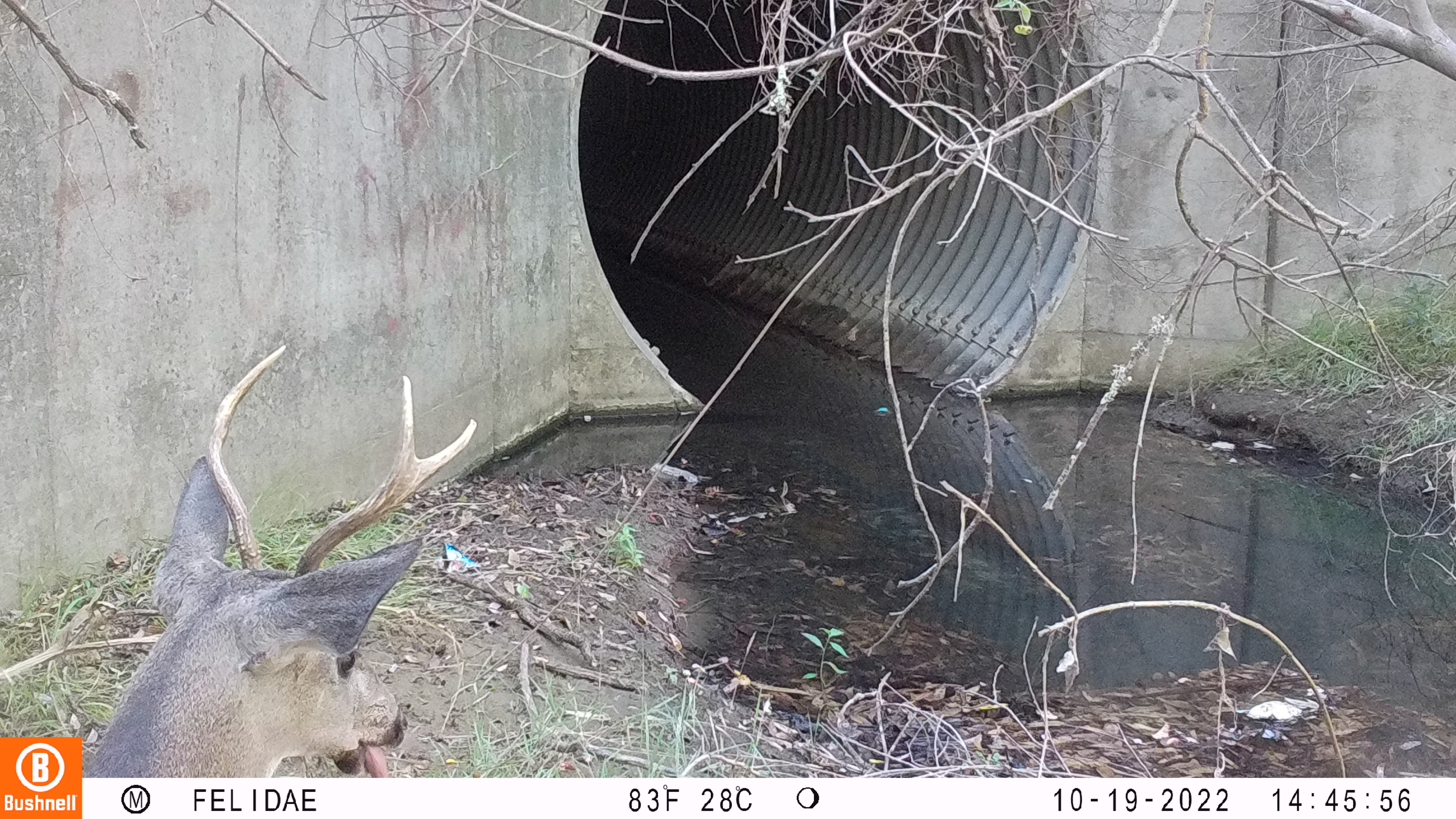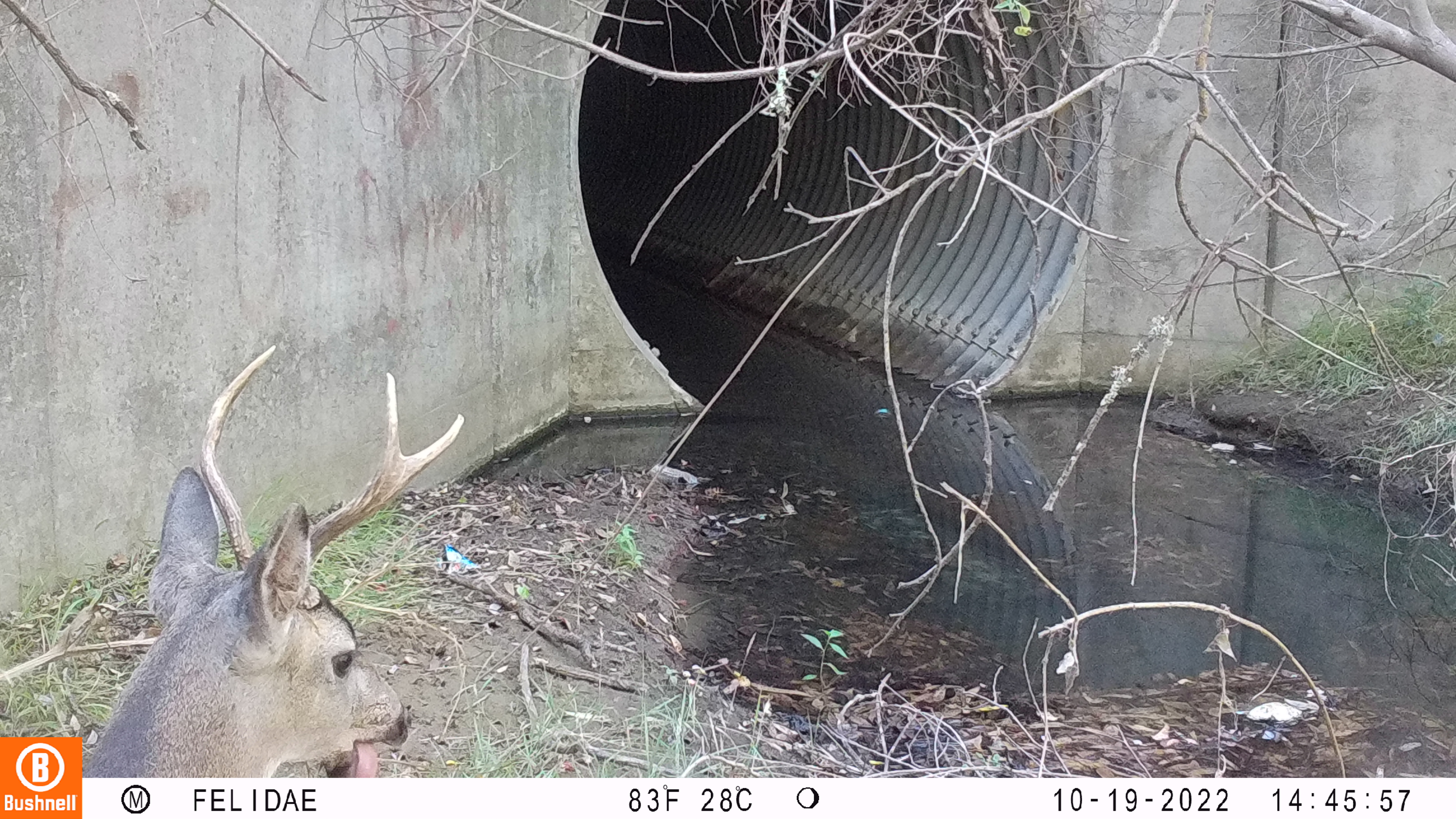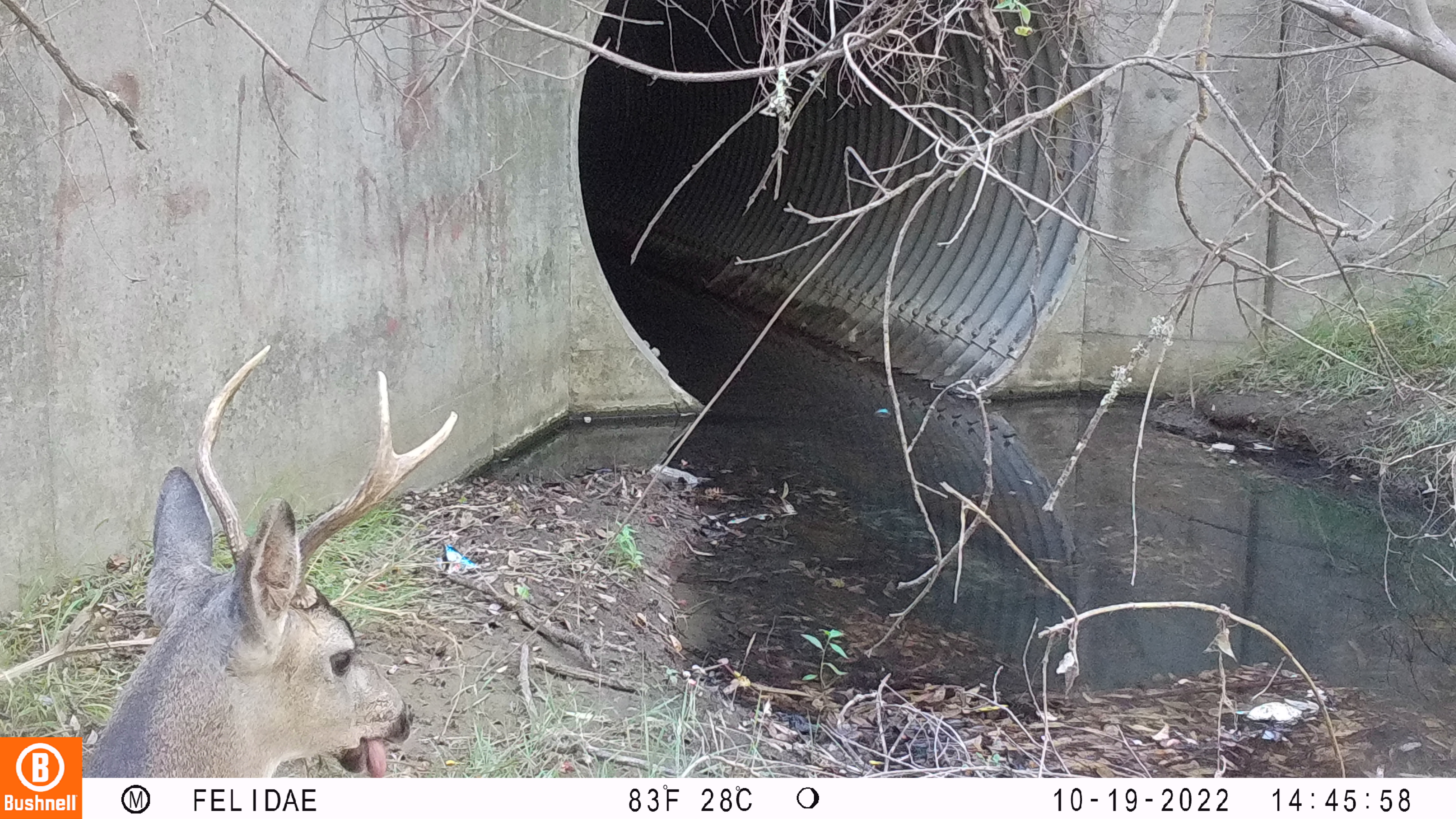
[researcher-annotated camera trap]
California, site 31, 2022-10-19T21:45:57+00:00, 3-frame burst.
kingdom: Animalia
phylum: Chordata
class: Mammalia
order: Artiodactyla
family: Cervidae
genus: Odocoileus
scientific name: Odocoileus hemionus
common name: mule deer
Mule deer (Odocoileus hemionus).